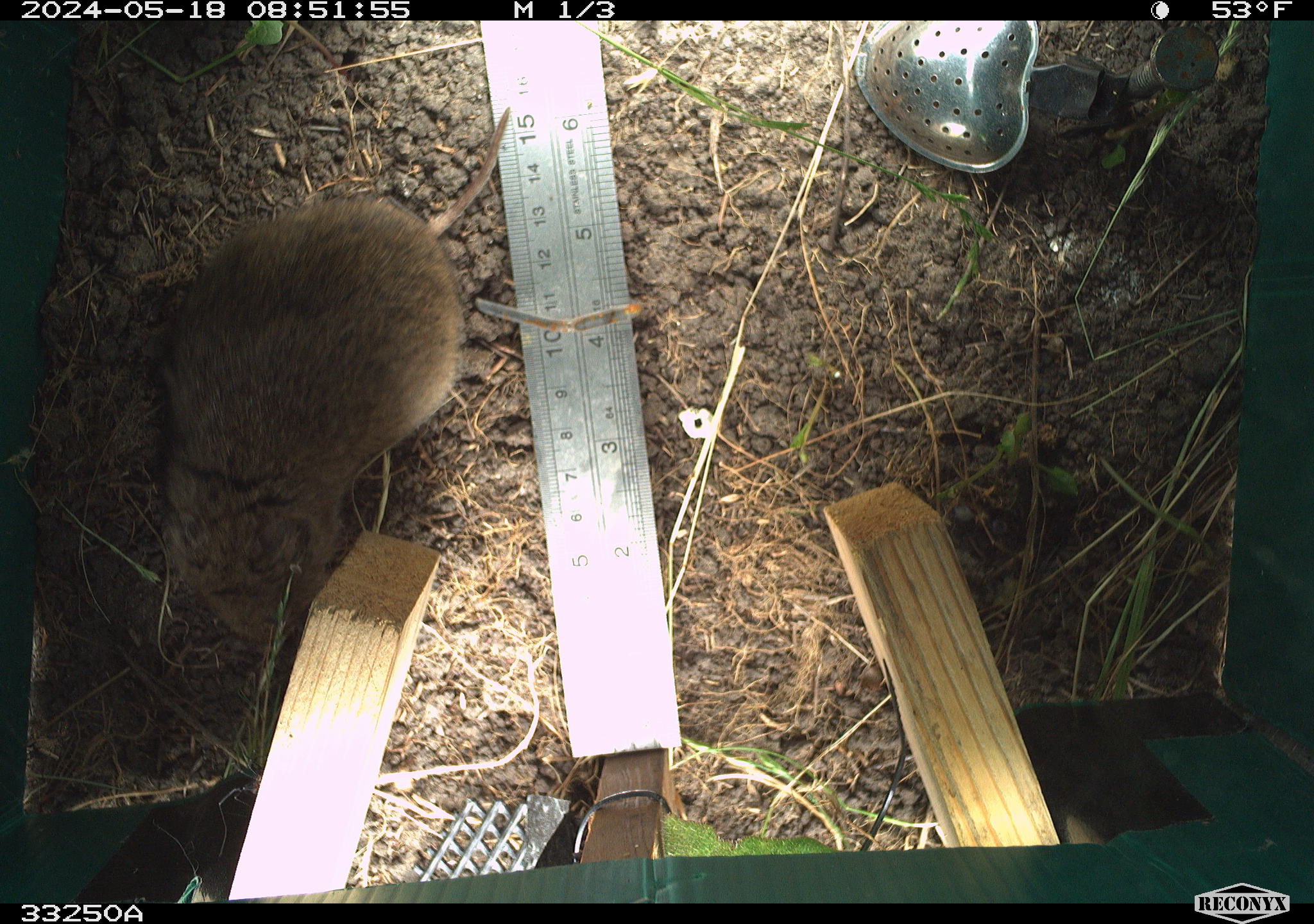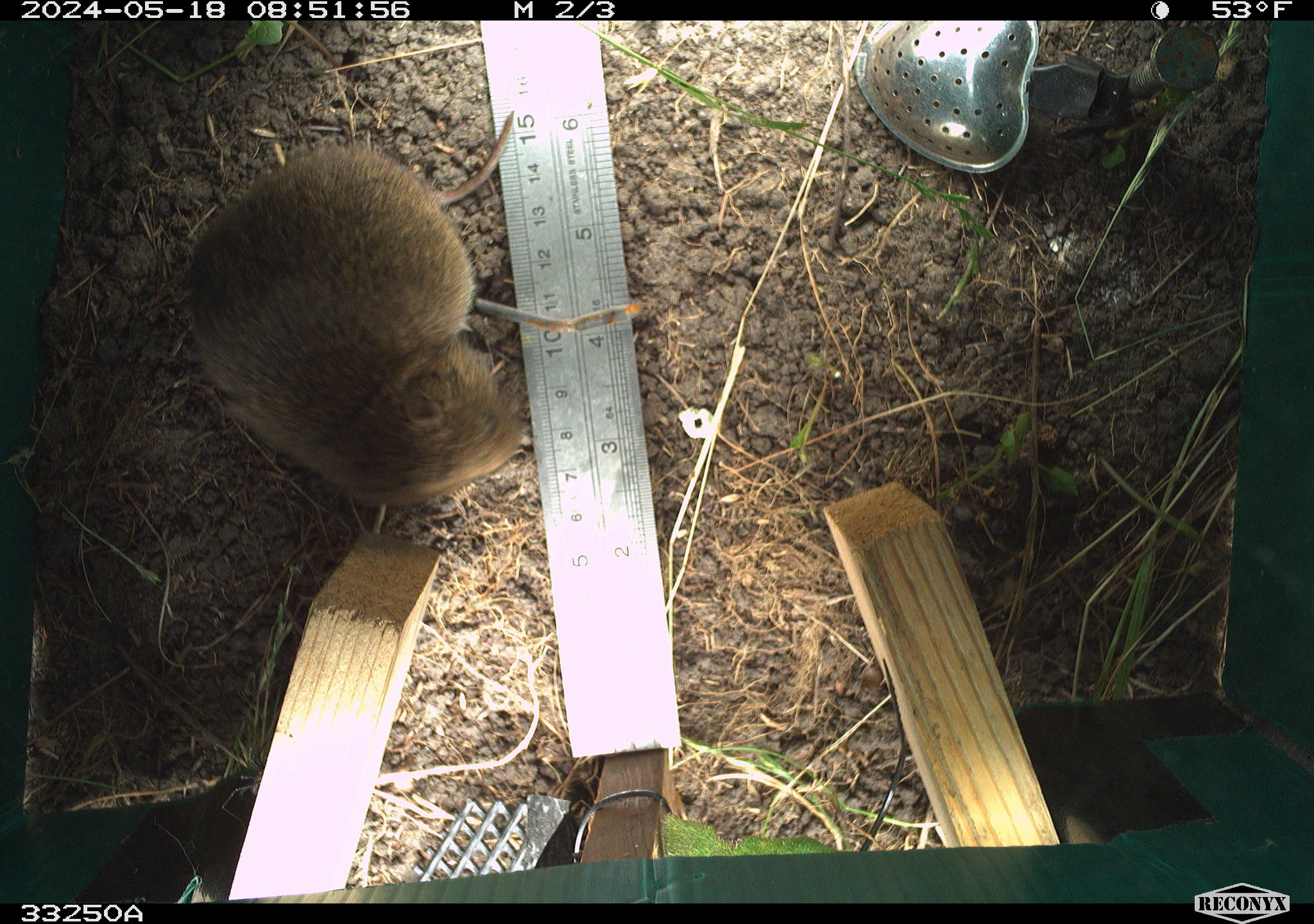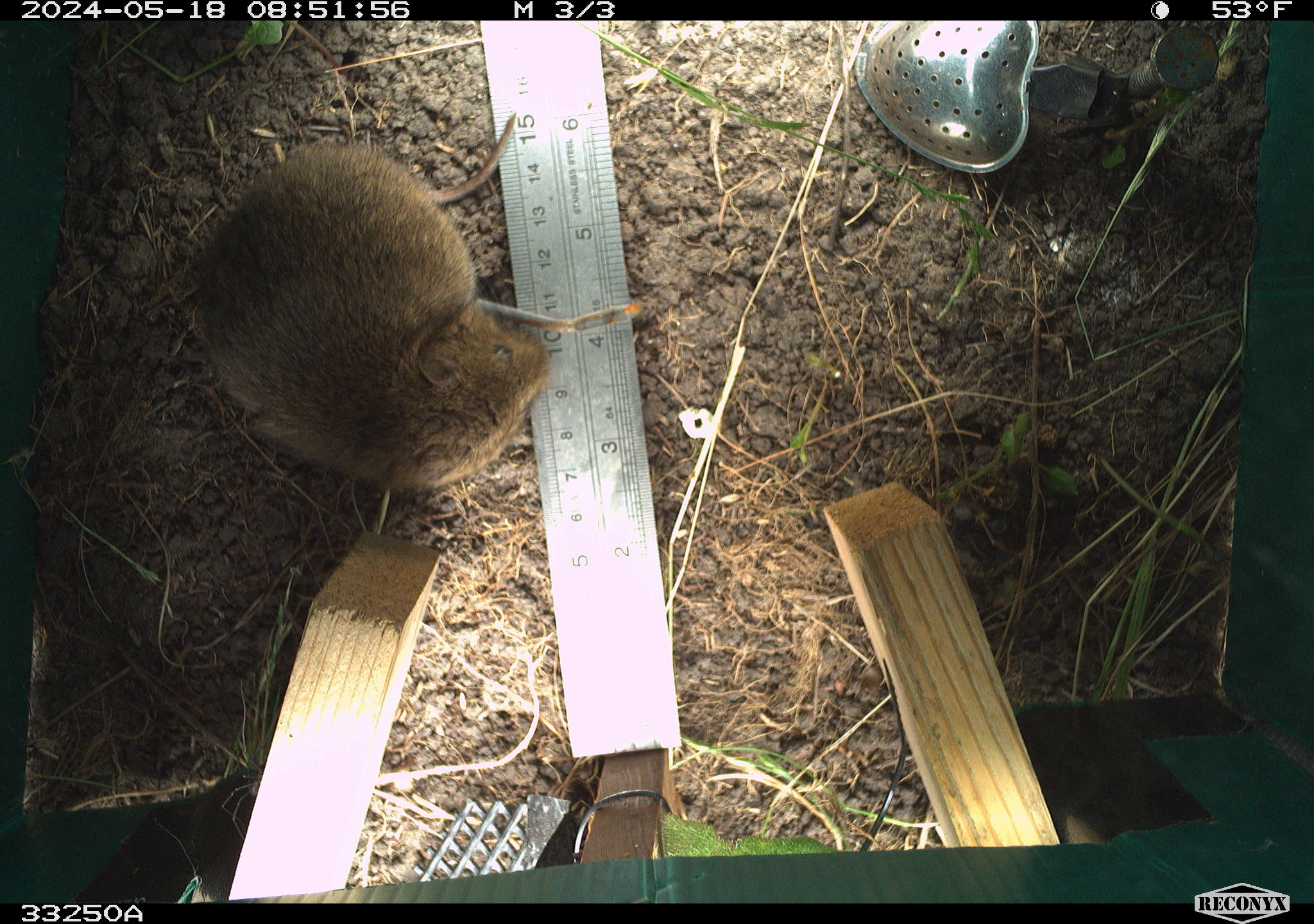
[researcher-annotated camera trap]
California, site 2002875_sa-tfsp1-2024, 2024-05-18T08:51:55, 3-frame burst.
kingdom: Animalia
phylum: Chordata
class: Mammalia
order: Rodentia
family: Cricetidae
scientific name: Arvicolinae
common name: voles, lemmings, and muskrats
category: arvicolinae subfamily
Arvicolinae subfamily (voles, lemmings, and muskrats) (Arvicolinae).